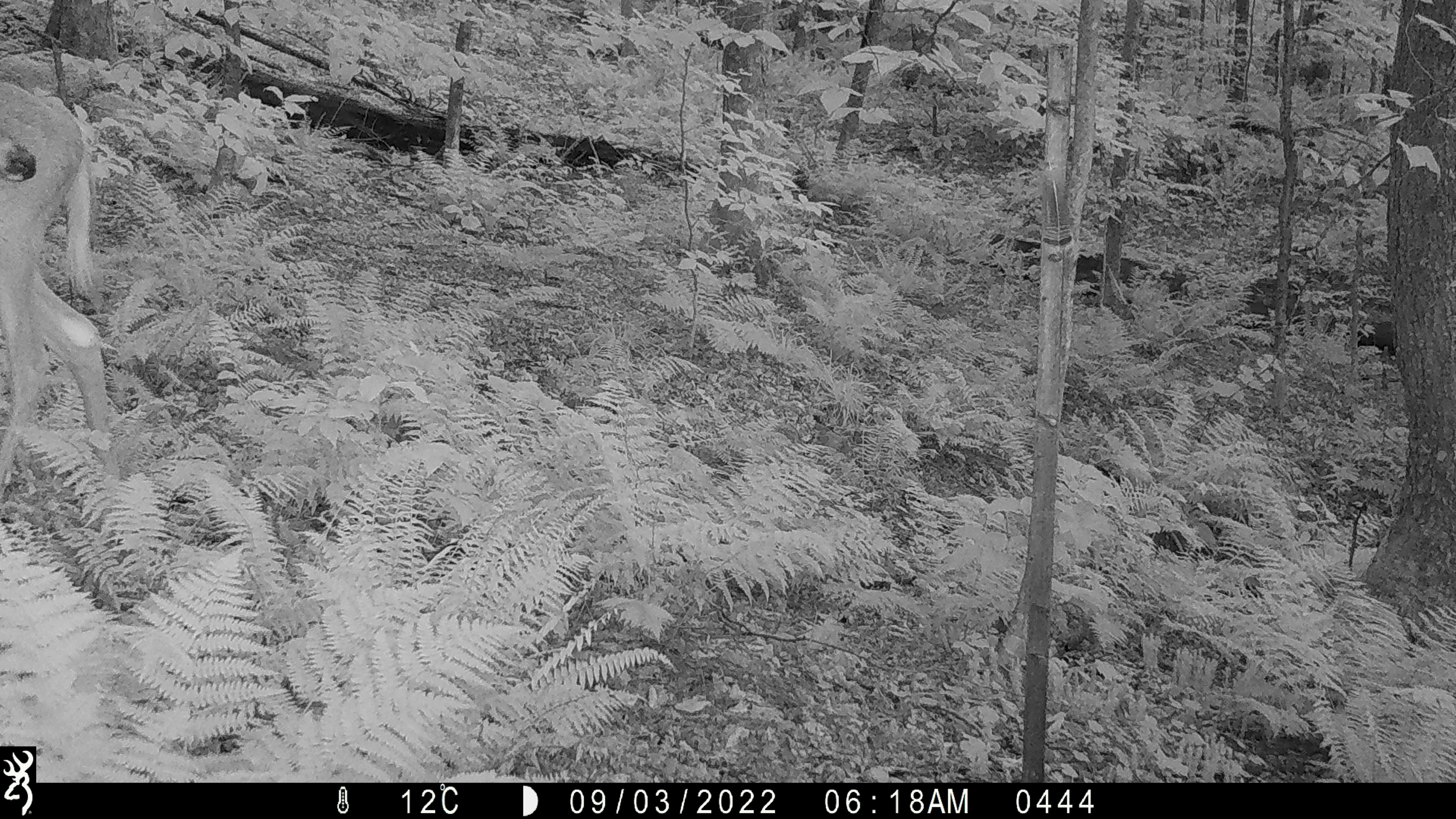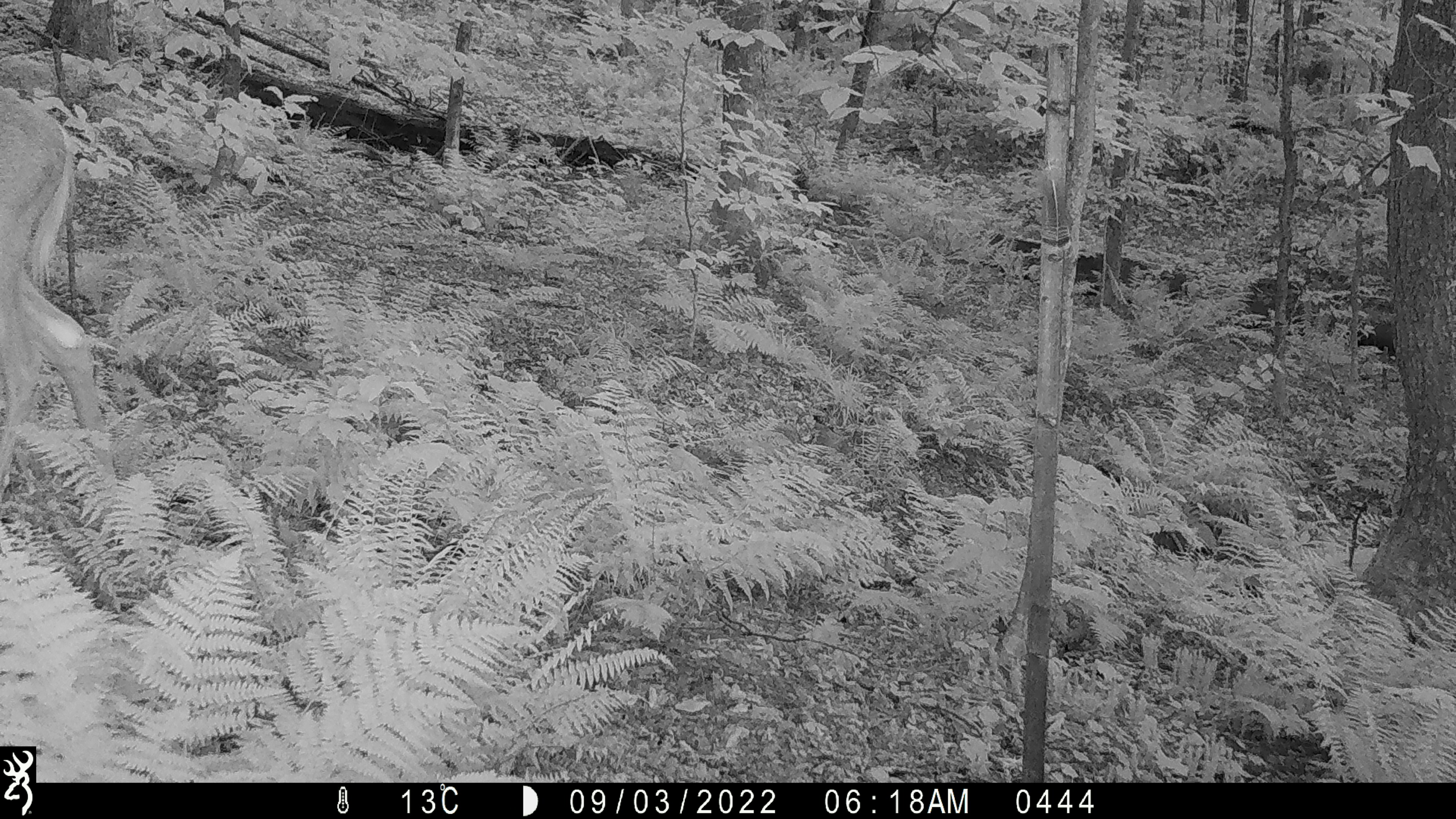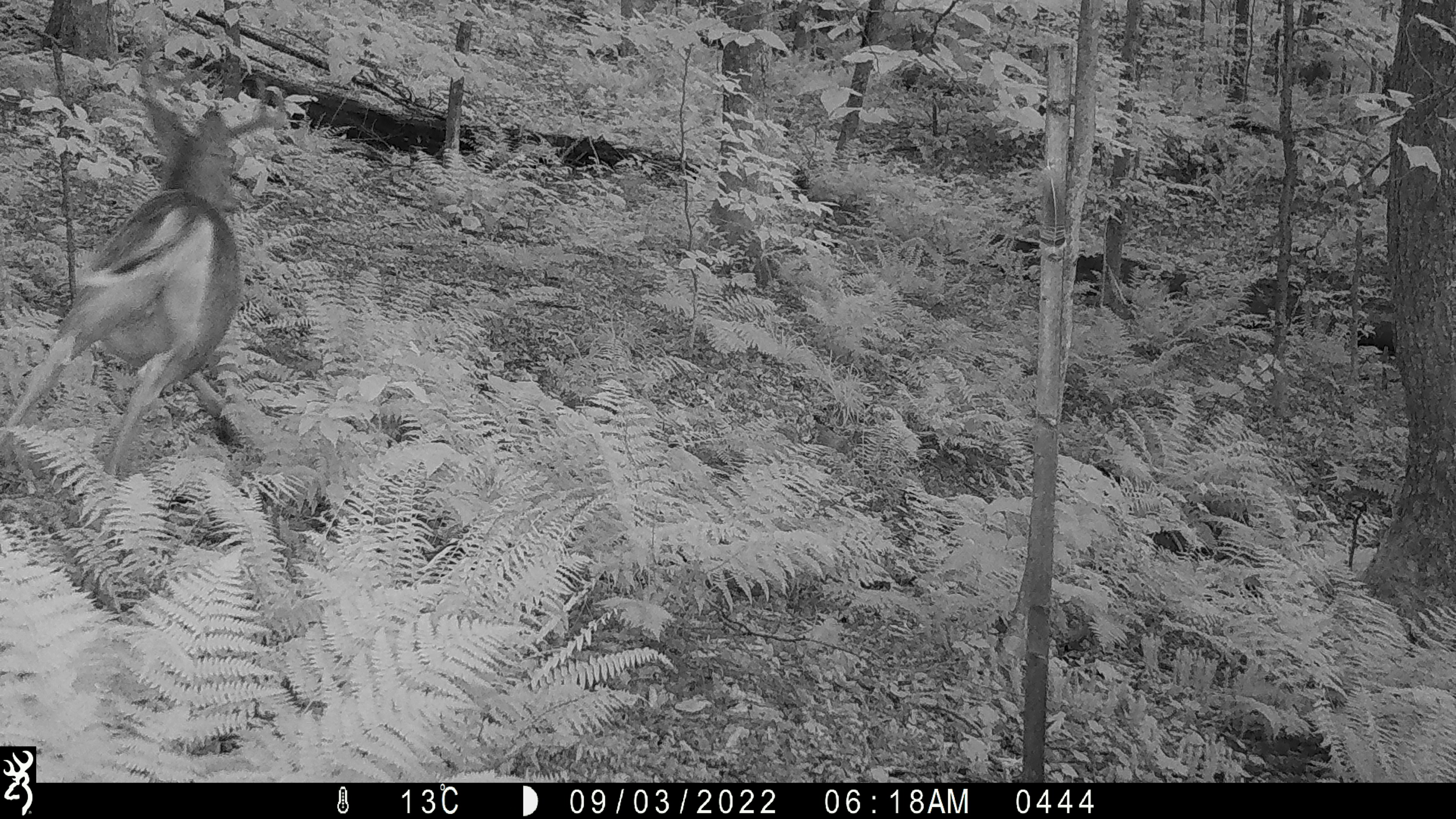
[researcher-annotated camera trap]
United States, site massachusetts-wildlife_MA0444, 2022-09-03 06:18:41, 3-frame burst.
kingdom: Animalia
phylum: Chordata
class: Mammalia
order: Artiodactyla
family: Cervidae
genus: Odocoileus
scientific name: Odocoileus virginianus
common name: white-tailed deer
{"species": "white-tailed deer (Odocoileus virginianus)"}